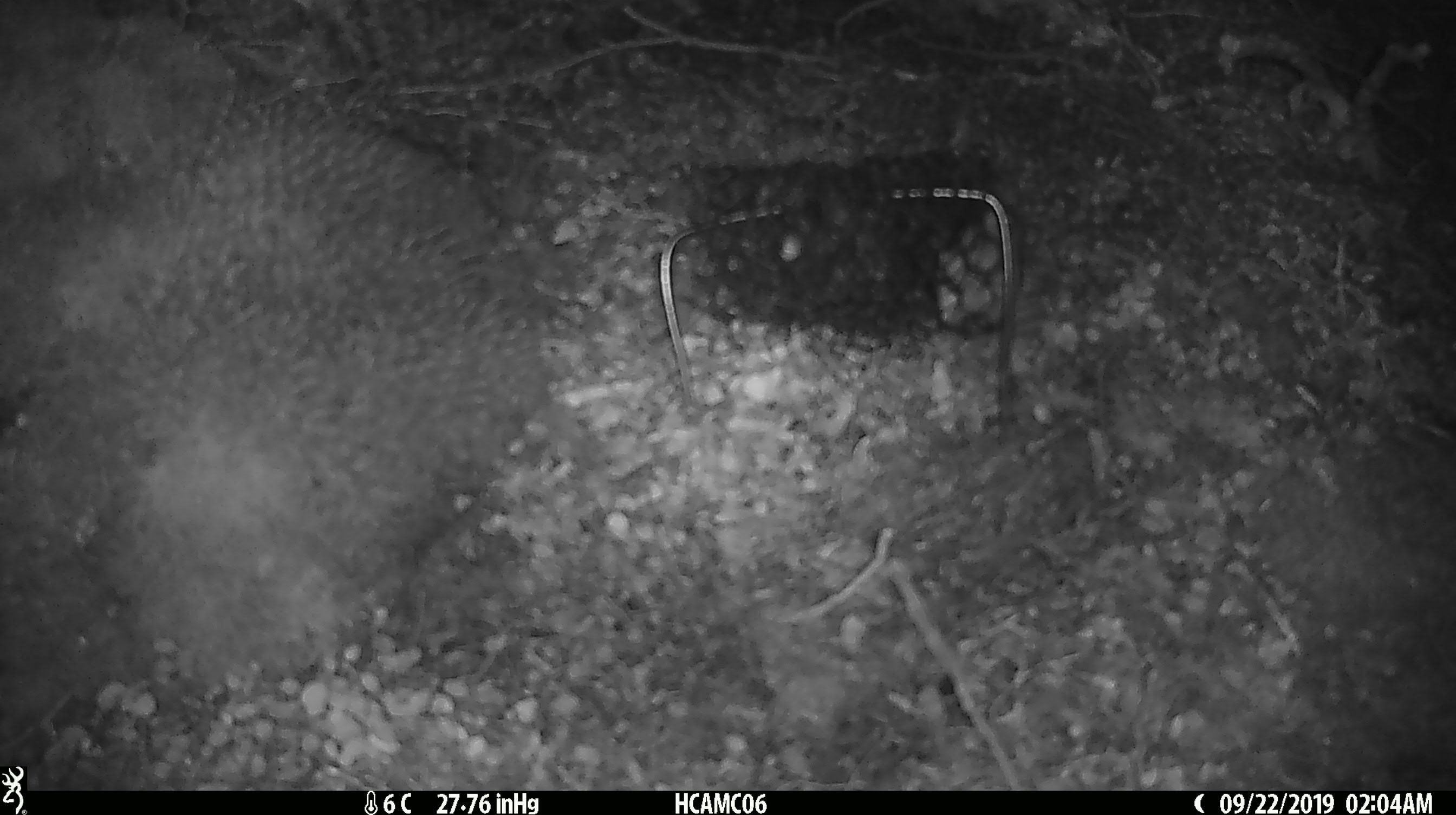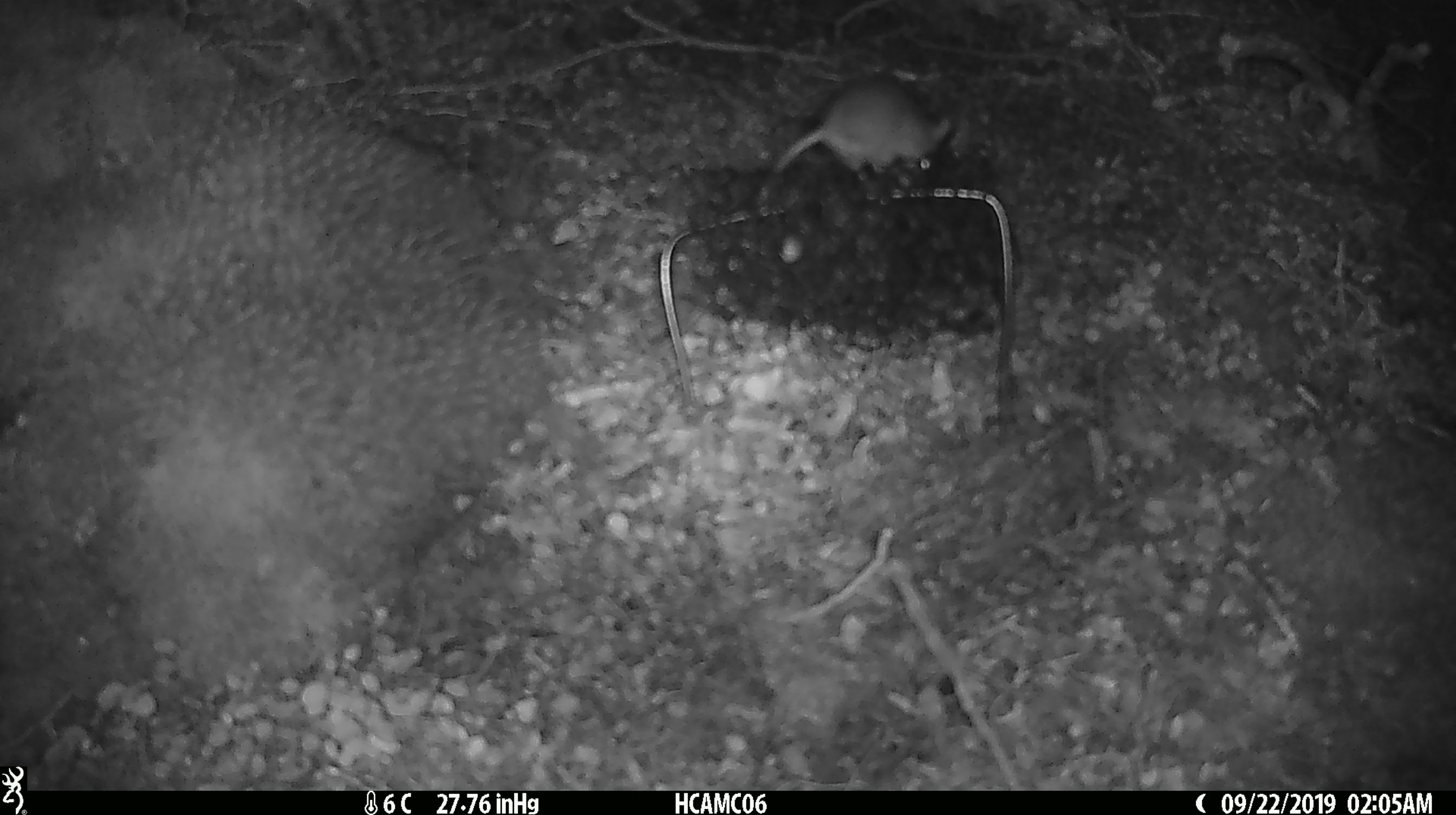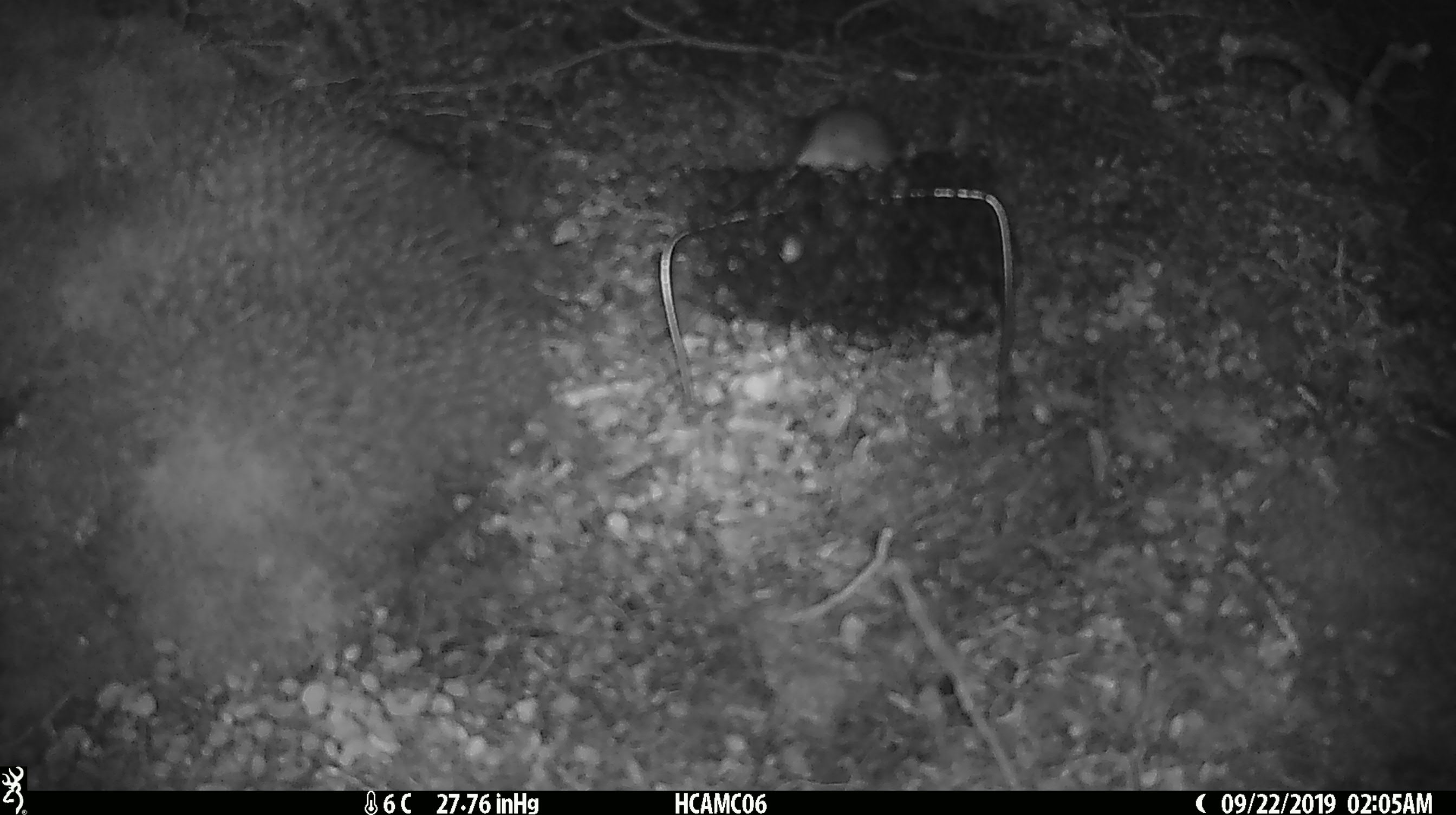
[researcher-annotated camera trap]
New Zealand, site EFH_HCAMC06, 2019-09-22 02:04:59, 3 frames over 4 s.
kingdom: Animalia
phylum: Chordata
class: Mammalia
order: Rodentia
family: Muridae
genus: Mus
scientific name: Mus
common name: mouse